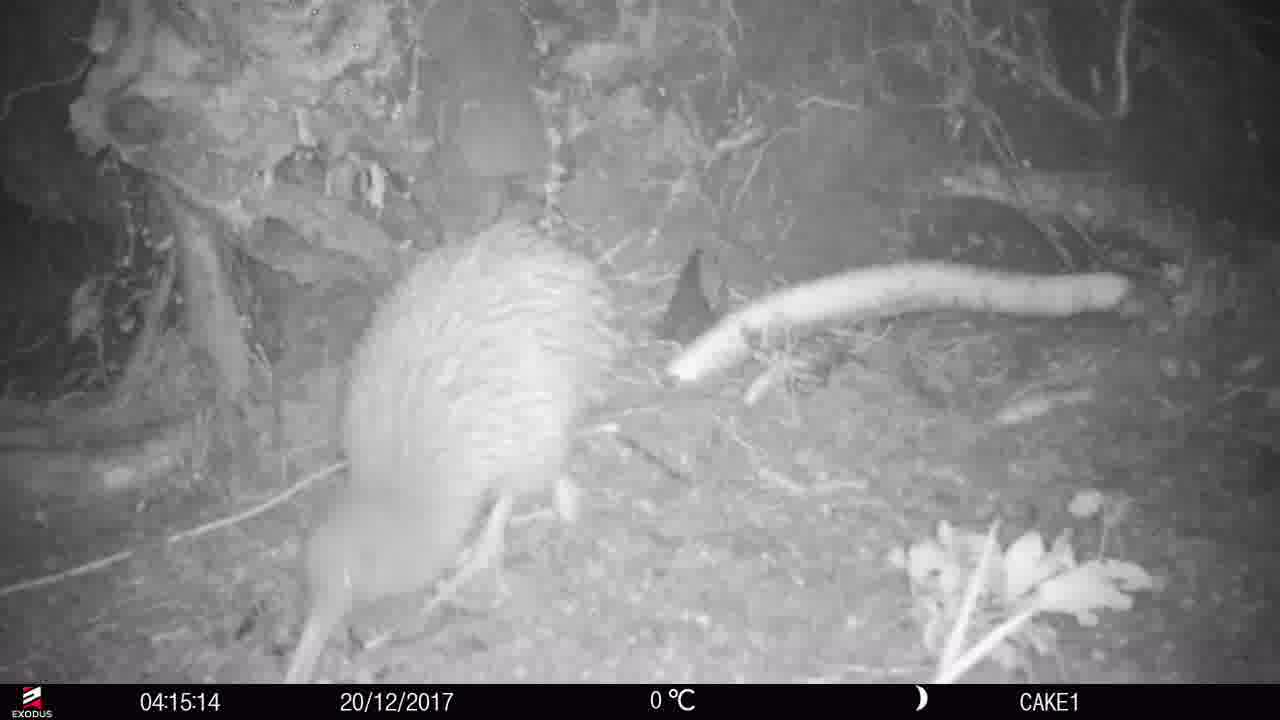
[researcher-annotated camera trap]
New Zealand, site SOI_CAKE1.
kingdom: Animalia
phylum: Chordata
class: Aves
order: Apterygiformes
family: Apterygidae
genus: Apteryx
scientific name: Apteryx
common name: kiwi